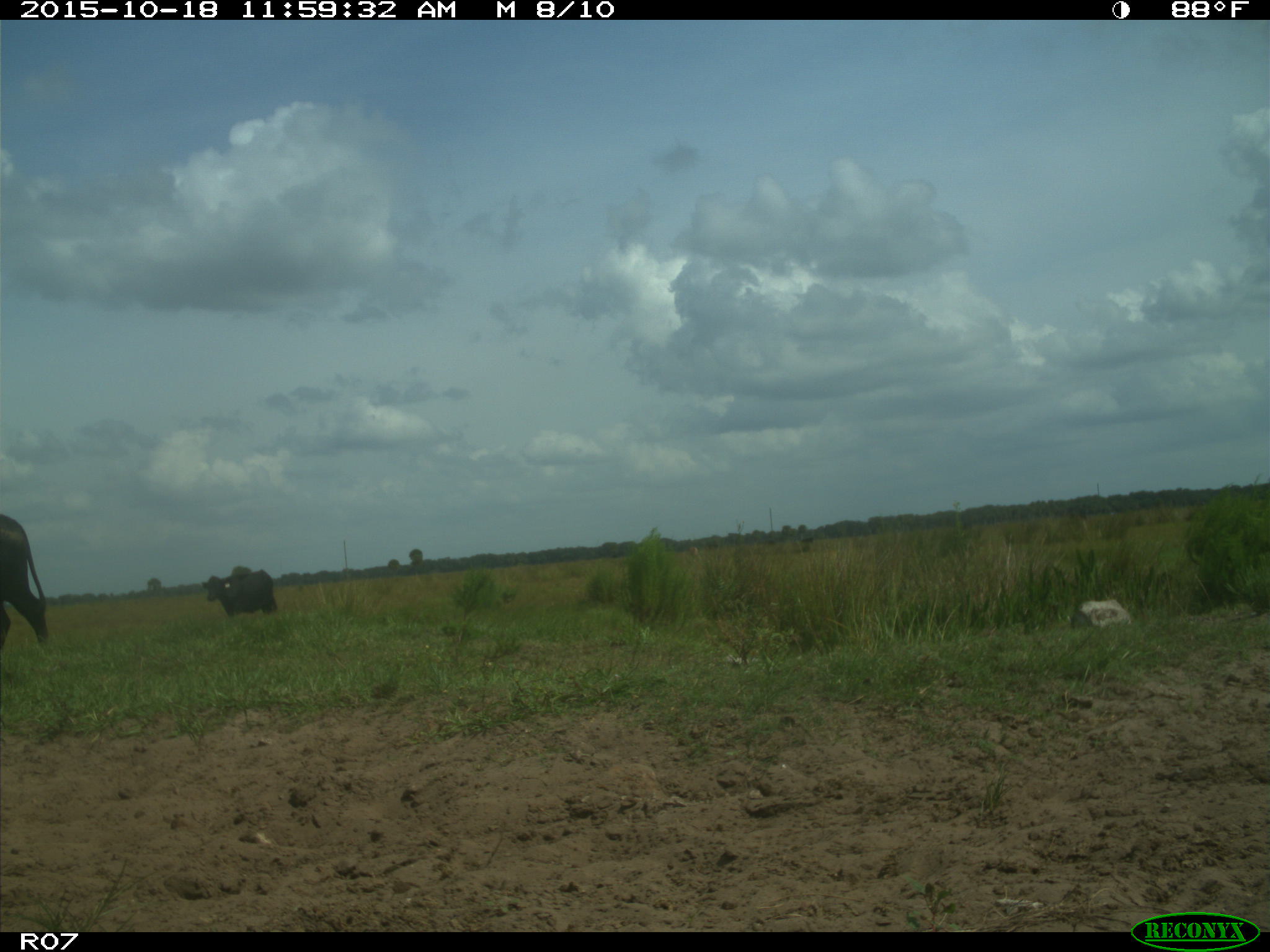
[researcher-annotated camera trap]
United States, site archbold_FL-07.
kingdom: Animalia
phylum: Chordata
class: Mammalia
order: Artiodactyla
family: Bovidae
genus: Bos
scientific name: Bos taurus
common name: domestic cow